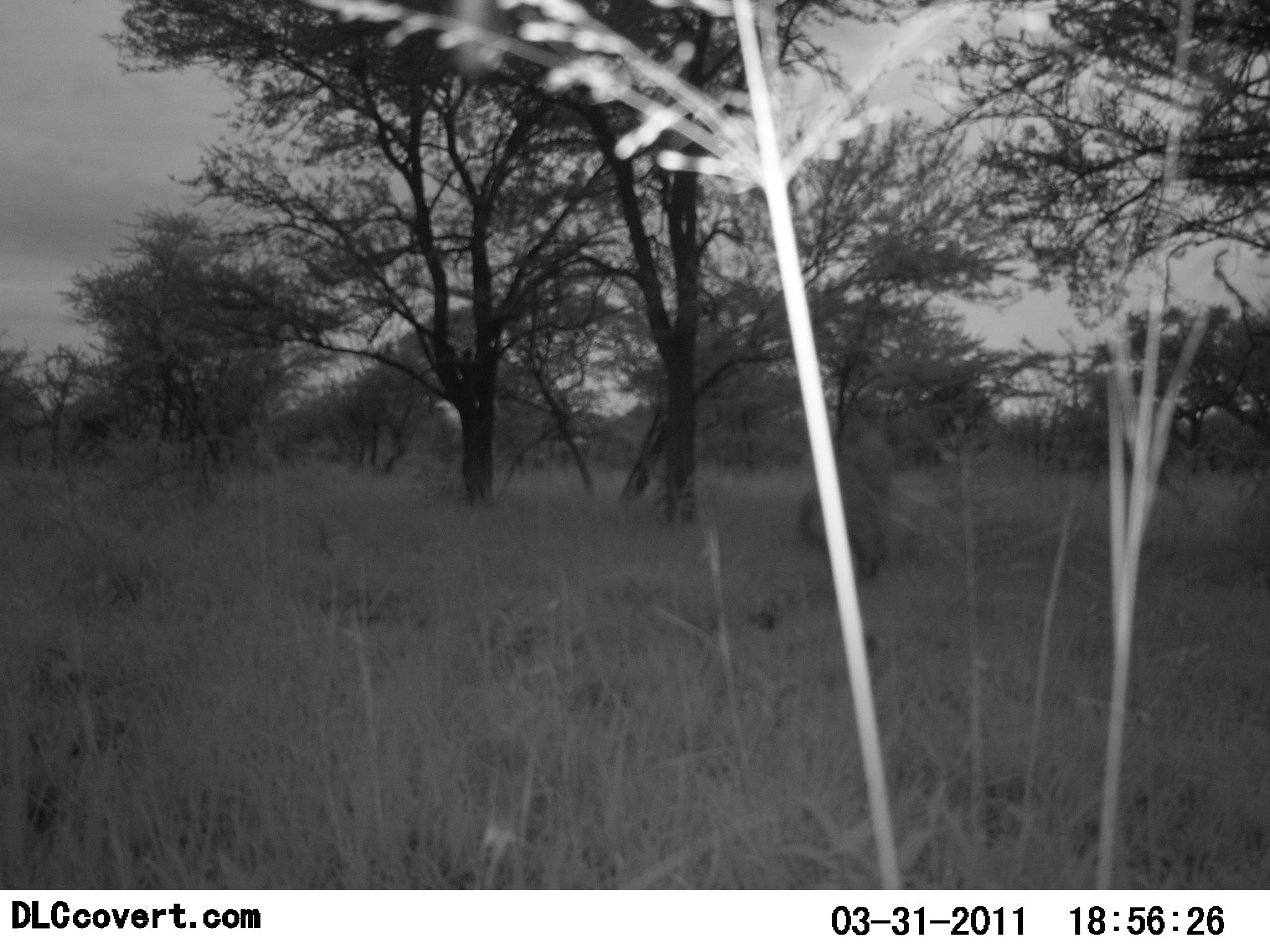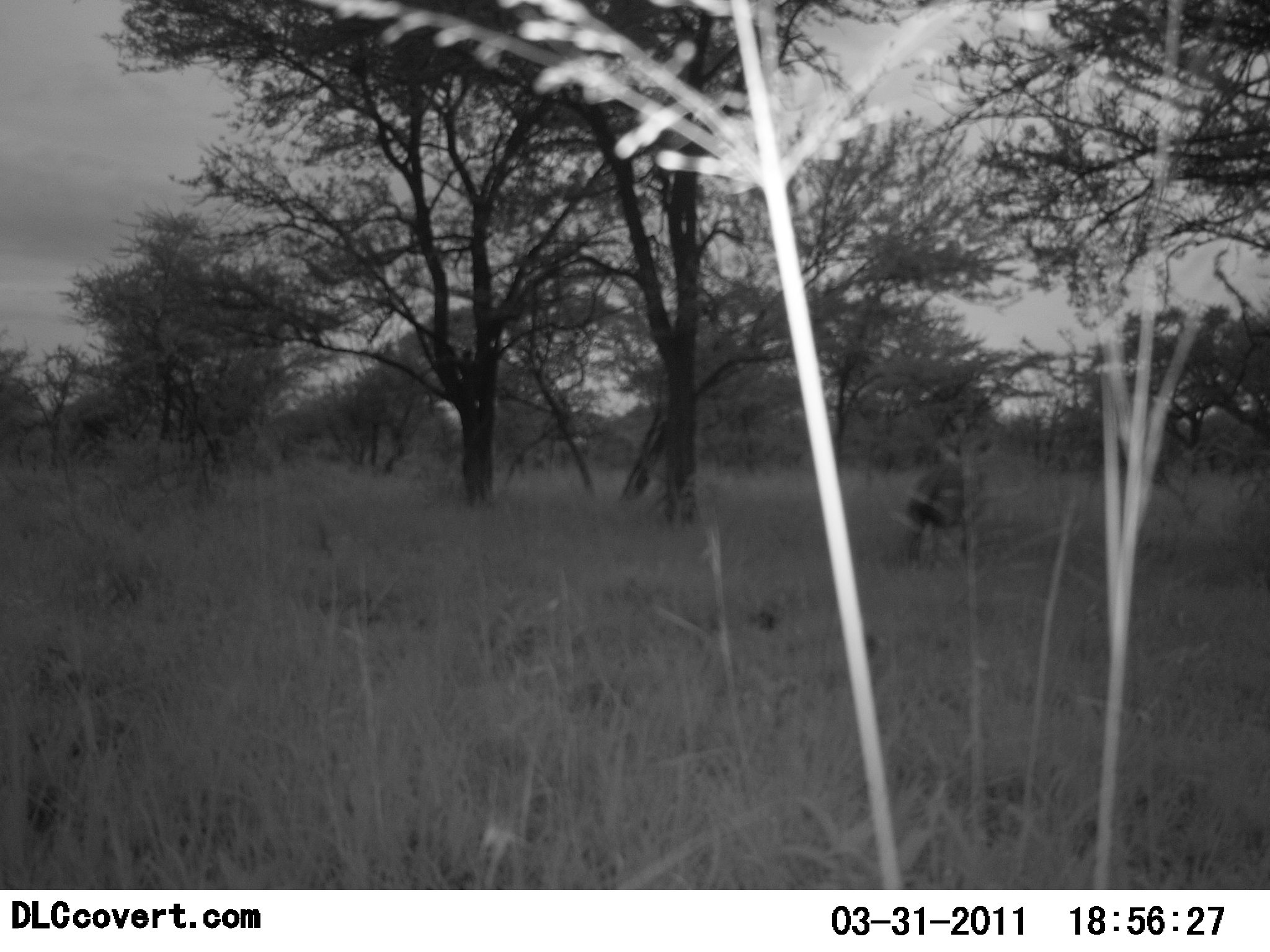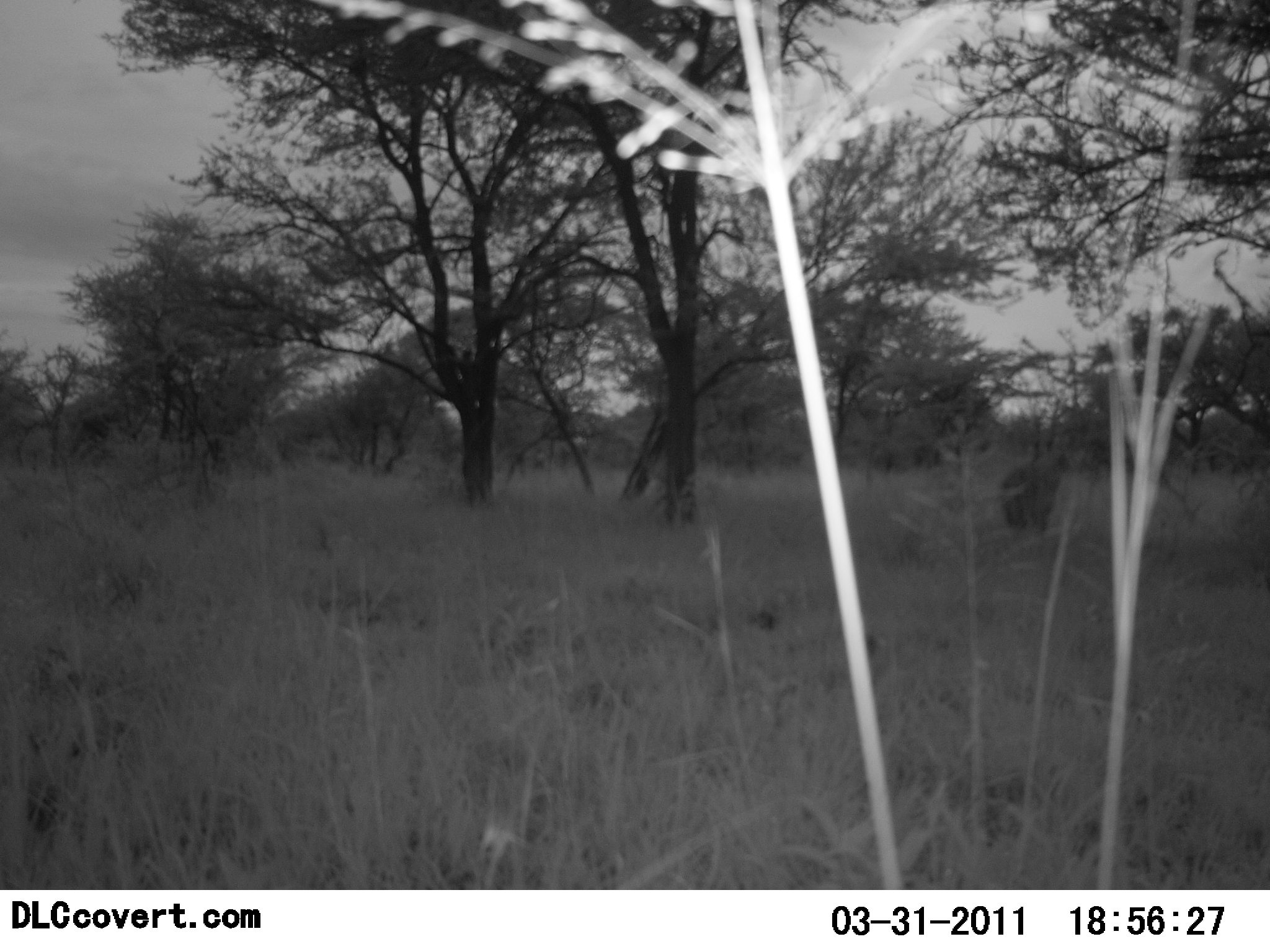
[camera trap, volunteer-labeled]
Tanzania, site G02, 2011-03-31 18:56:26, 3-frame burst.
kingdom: Animalia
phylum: Chordata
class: Mammalia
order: Carnivora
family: Hyaenidae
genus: Crocuta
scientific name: Crocuta crocuta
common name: spotted hyena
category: hyenaspotted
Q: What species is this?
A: Hyenaspotted (spotted hyena) (Crocuta crocuta).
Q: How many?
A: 1.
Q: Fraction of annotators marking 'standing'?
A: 25%.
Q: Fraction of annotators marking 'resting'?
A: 0%.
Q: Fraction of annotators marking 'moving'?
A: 100%.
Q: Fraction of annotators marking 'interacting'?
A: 0%.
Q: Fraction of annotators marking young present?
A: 0%.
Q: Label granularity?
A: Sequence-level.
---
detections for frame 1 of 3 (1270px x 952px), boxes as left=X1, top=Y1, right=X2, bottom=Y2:
animal: left=792, top=406, right=915, bottom=581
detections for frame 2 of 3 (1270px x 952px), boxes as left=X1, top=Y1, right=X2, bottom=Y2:
animal: left=900, top=429, right=996, bottom=577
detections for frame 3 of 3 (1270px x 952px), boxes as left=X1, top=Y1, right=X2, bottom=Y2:
animal: left=999, top=447, right=1071, bottom=536